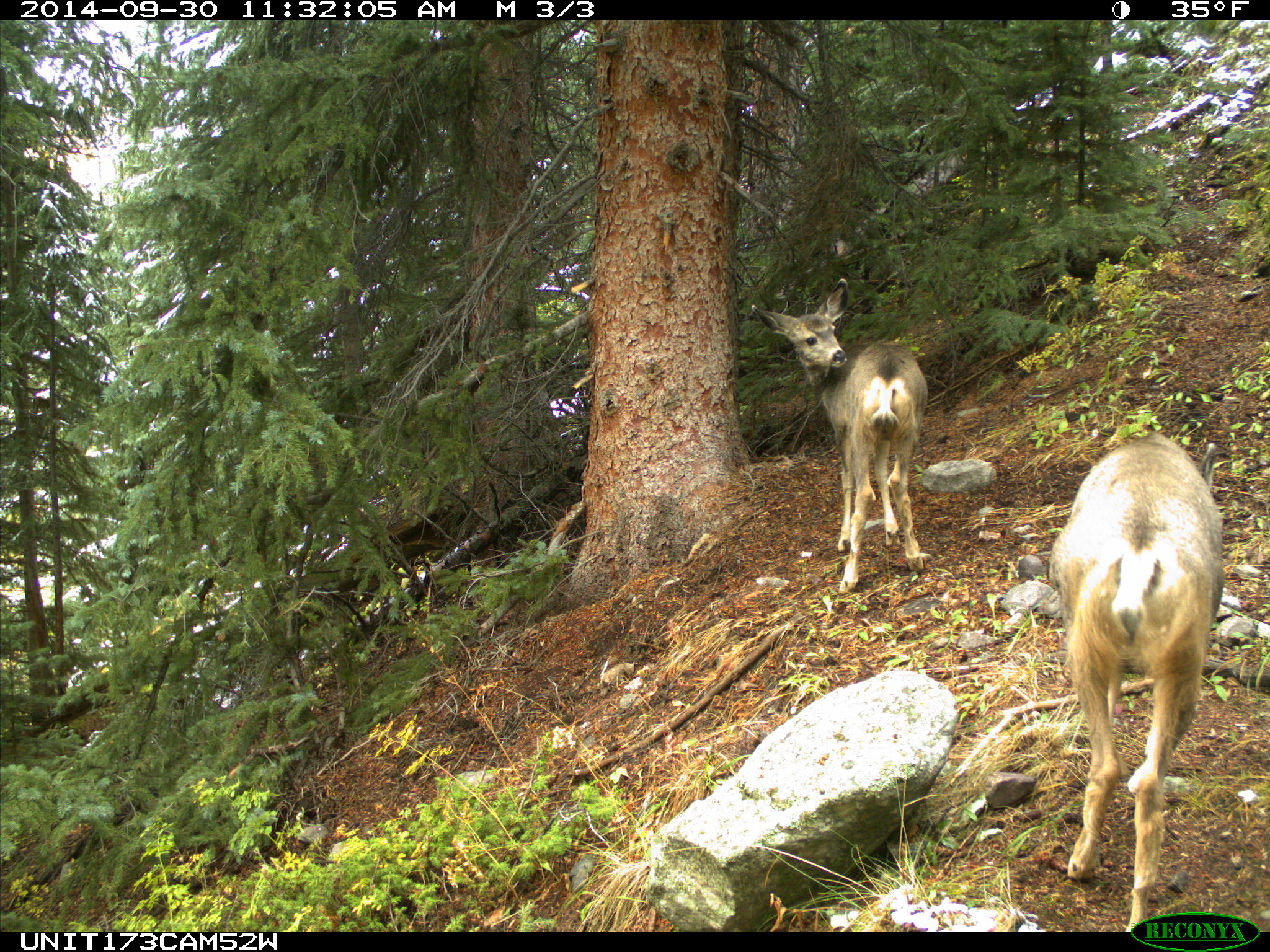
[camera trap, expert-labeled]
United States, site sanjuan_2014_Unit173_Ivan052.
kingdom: Animalia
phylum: Chordata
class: Mammalia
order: Artiodactyla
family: Cervidae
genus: Odocoileus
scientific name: Odocoileus hemionus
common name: mule deer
Odocoileus hemionus (mule deer).